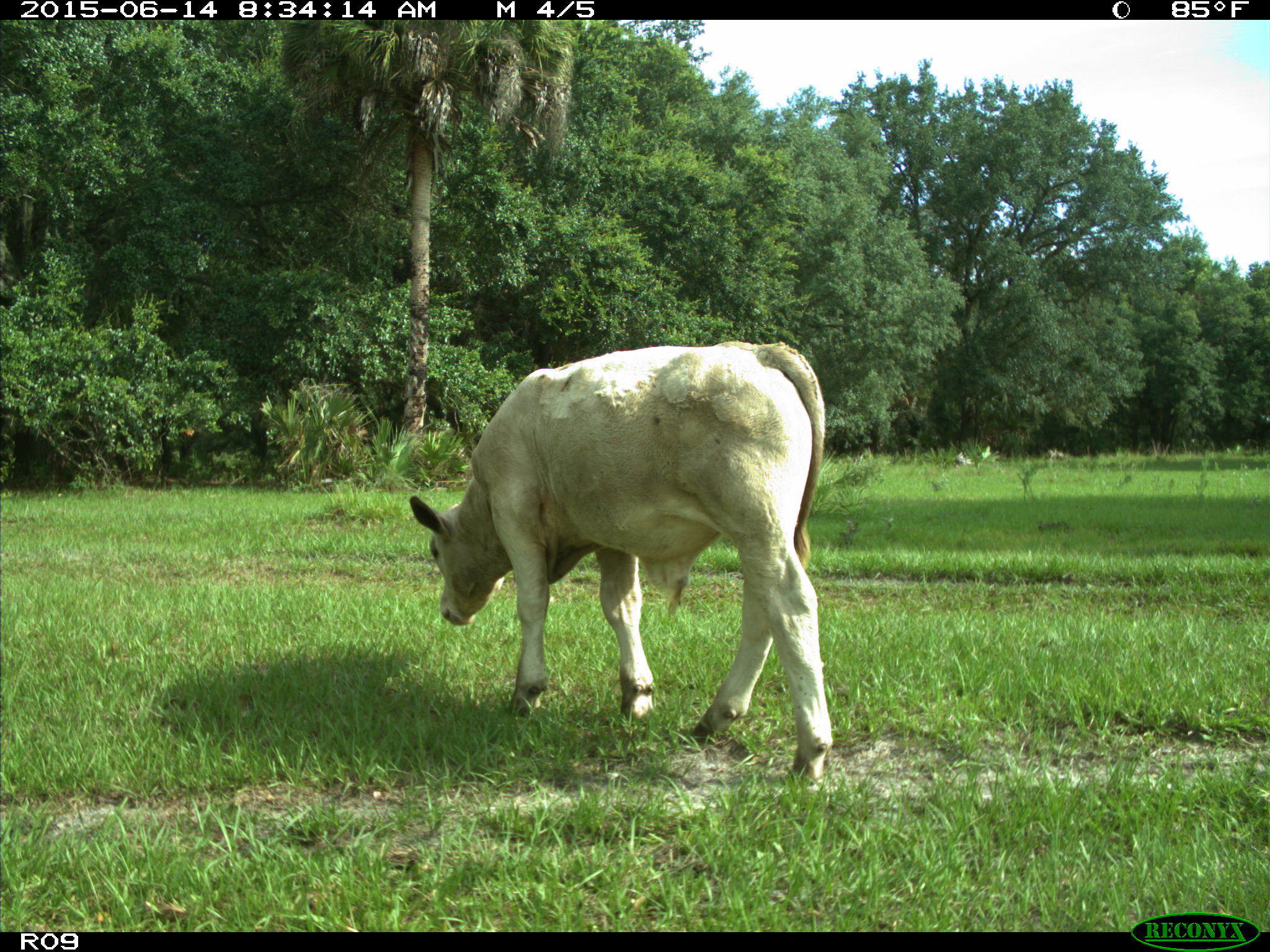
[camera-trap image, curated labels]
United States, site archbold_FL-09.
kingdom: Animalia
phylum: Chordata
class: Mammalia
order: Artiodactyla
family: Bovidae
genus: Bos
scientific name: Bos taurus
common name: domestic cow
Bos taurus (domestic cow).